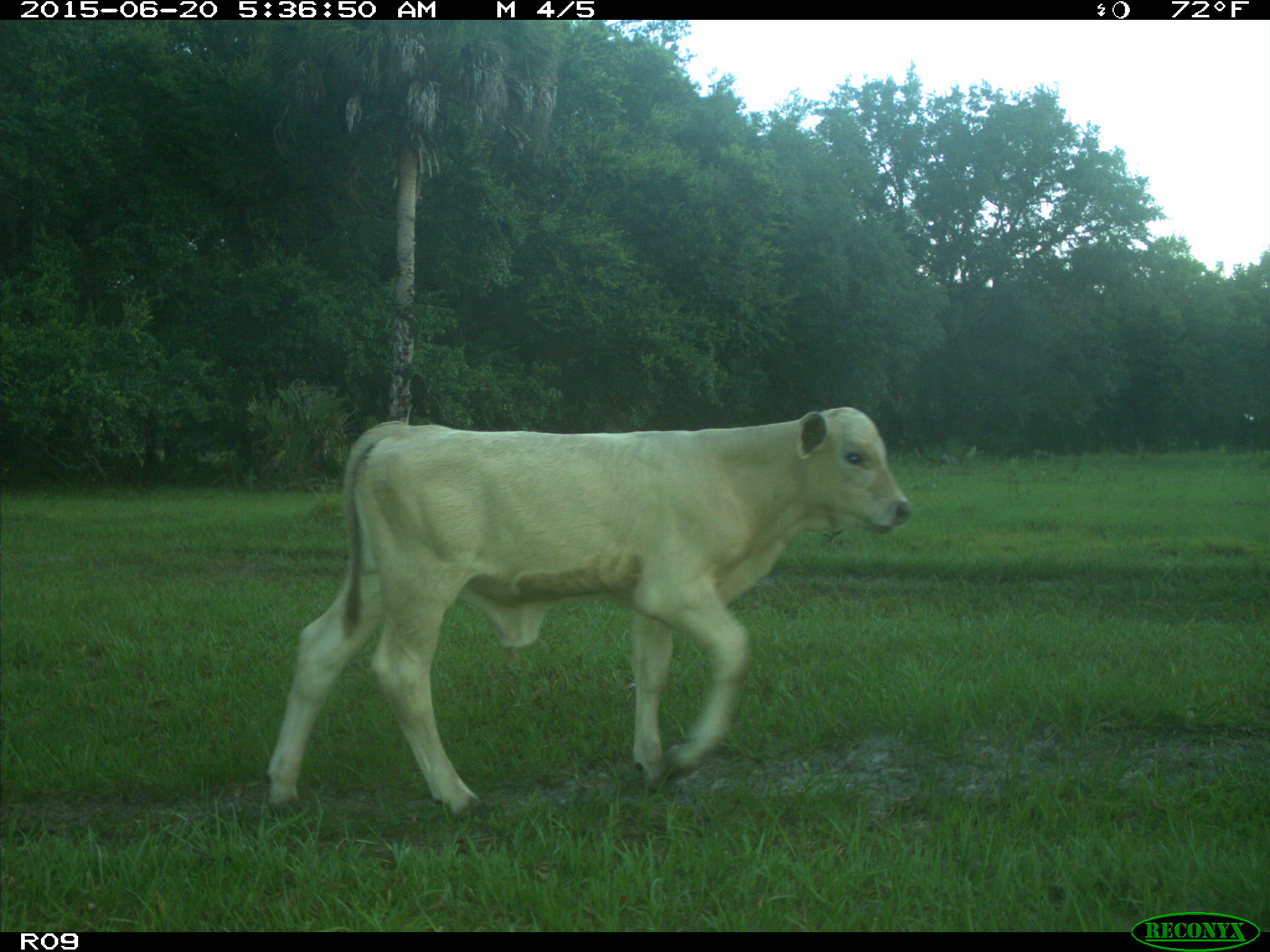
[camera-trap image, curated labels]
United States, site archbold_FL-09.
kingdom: Animalia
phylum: Chordata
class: Mammalia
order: Artiodactyla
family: Bovidae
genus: Bos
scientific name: Bos taurus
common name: domestic cow